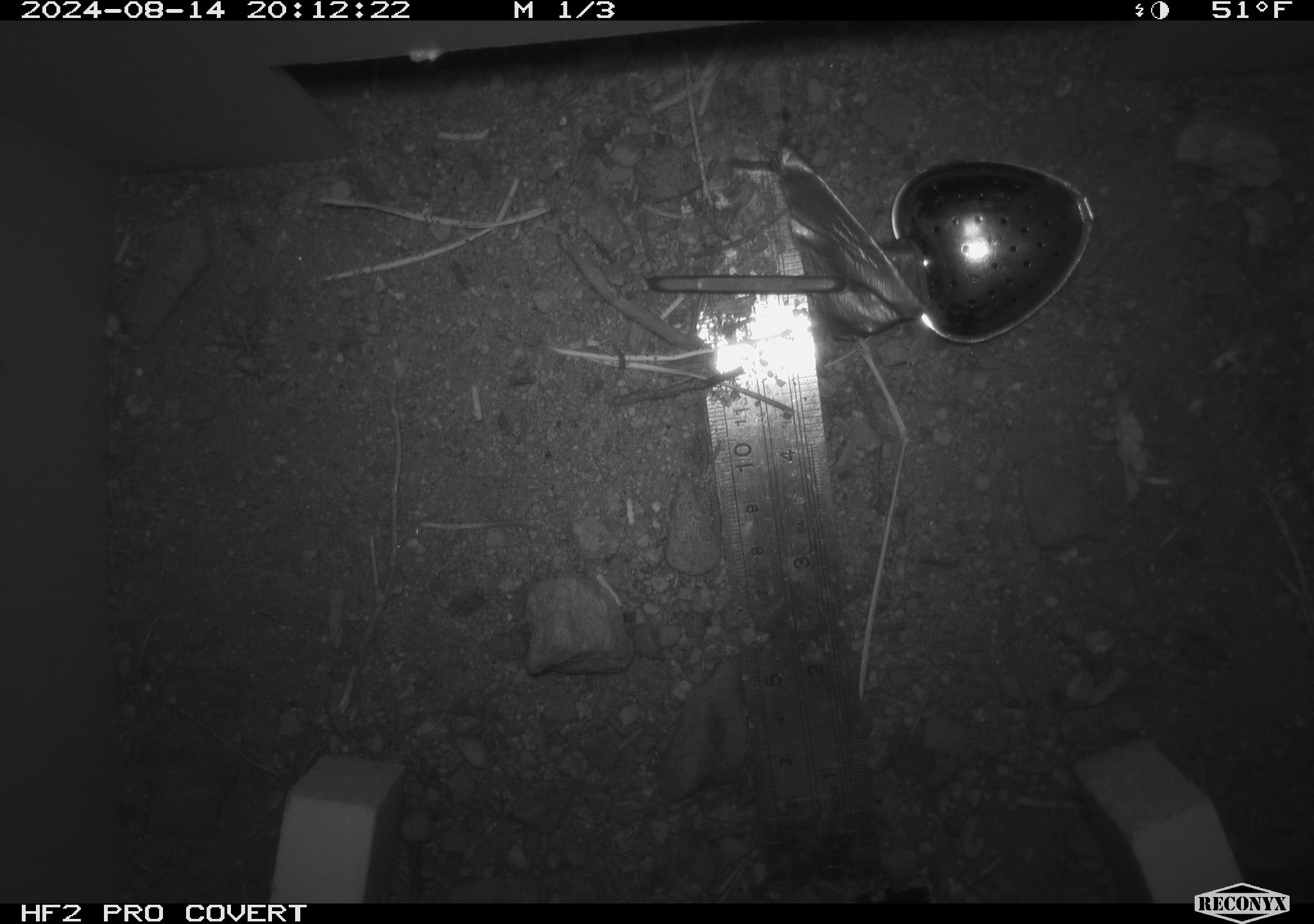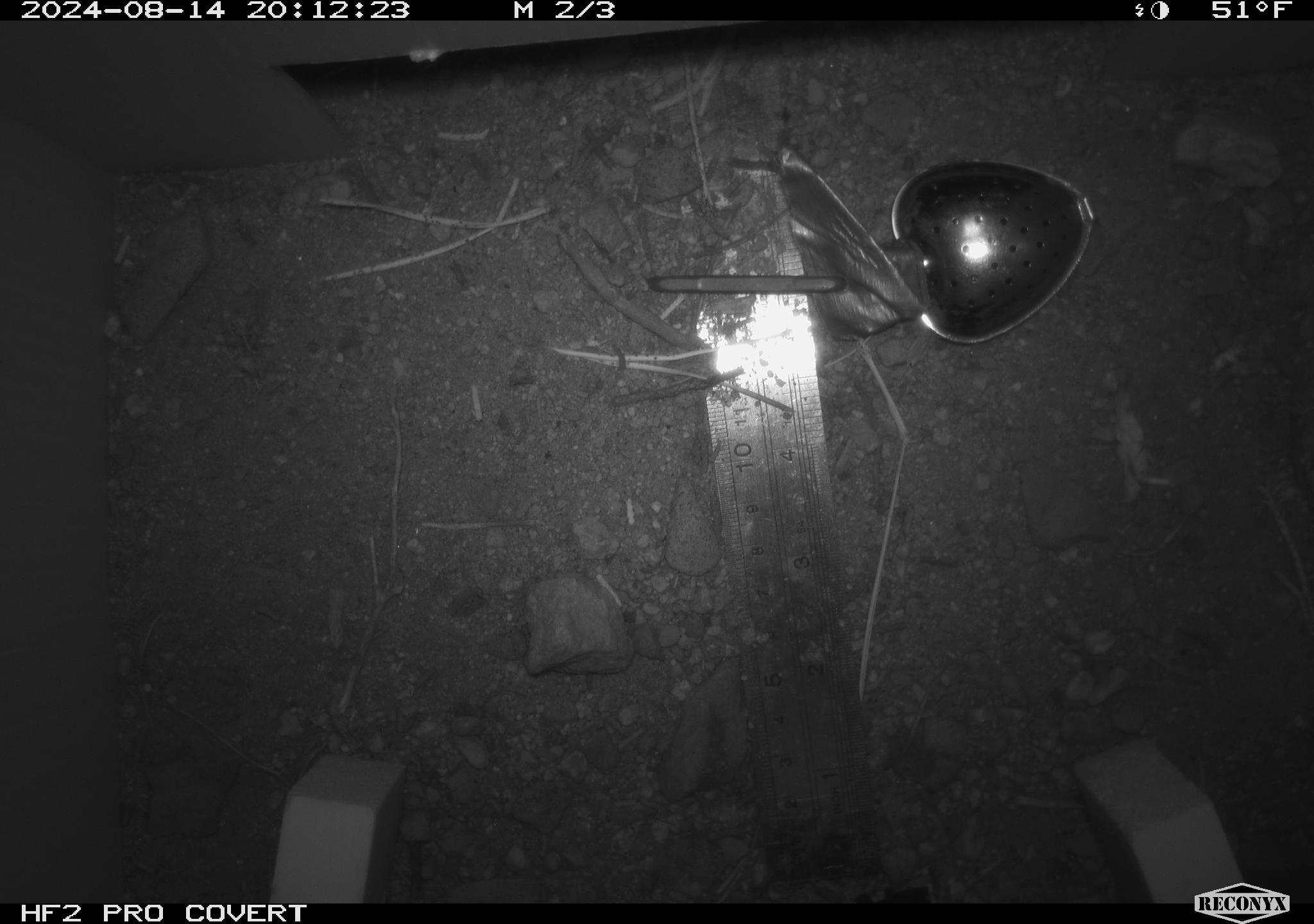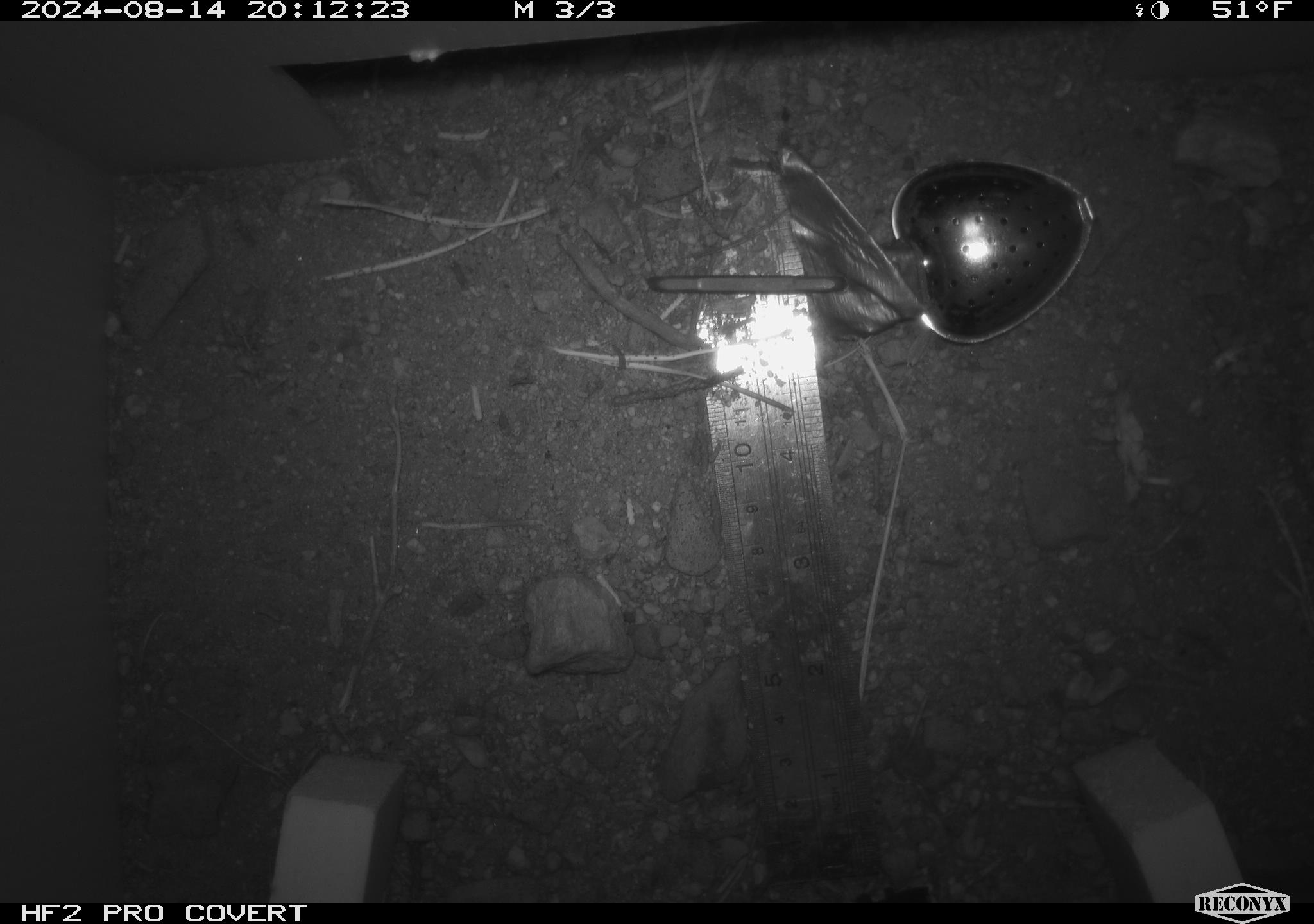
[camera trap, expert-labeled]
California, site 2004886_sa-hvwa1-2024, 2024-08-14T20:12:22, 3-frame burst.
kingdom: Animalia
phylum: Chordata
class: Mammalia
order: Rodentia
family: Sciuridae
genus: Neotamias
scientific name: Neotamias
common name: western chipmunks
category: neotamias species